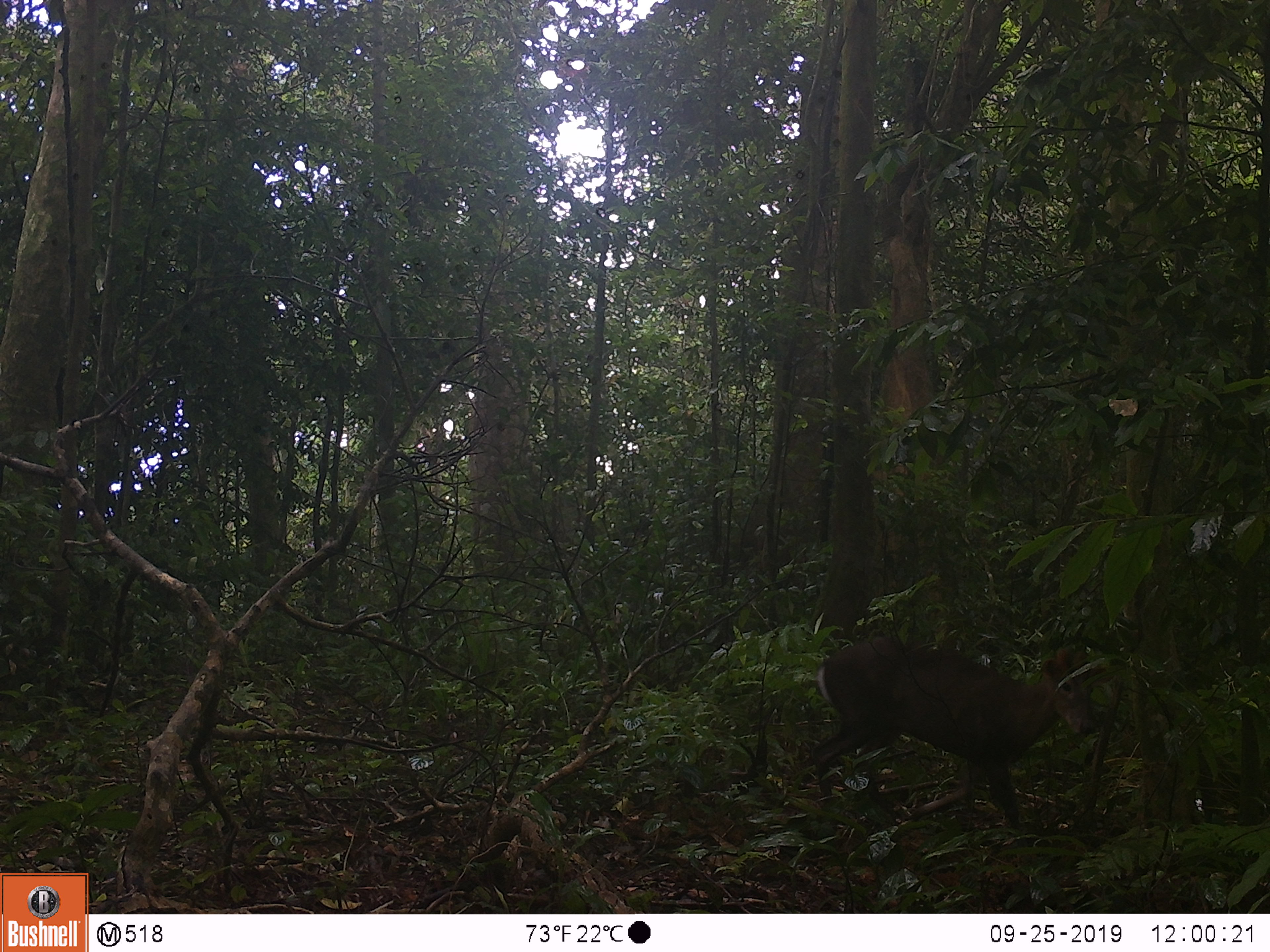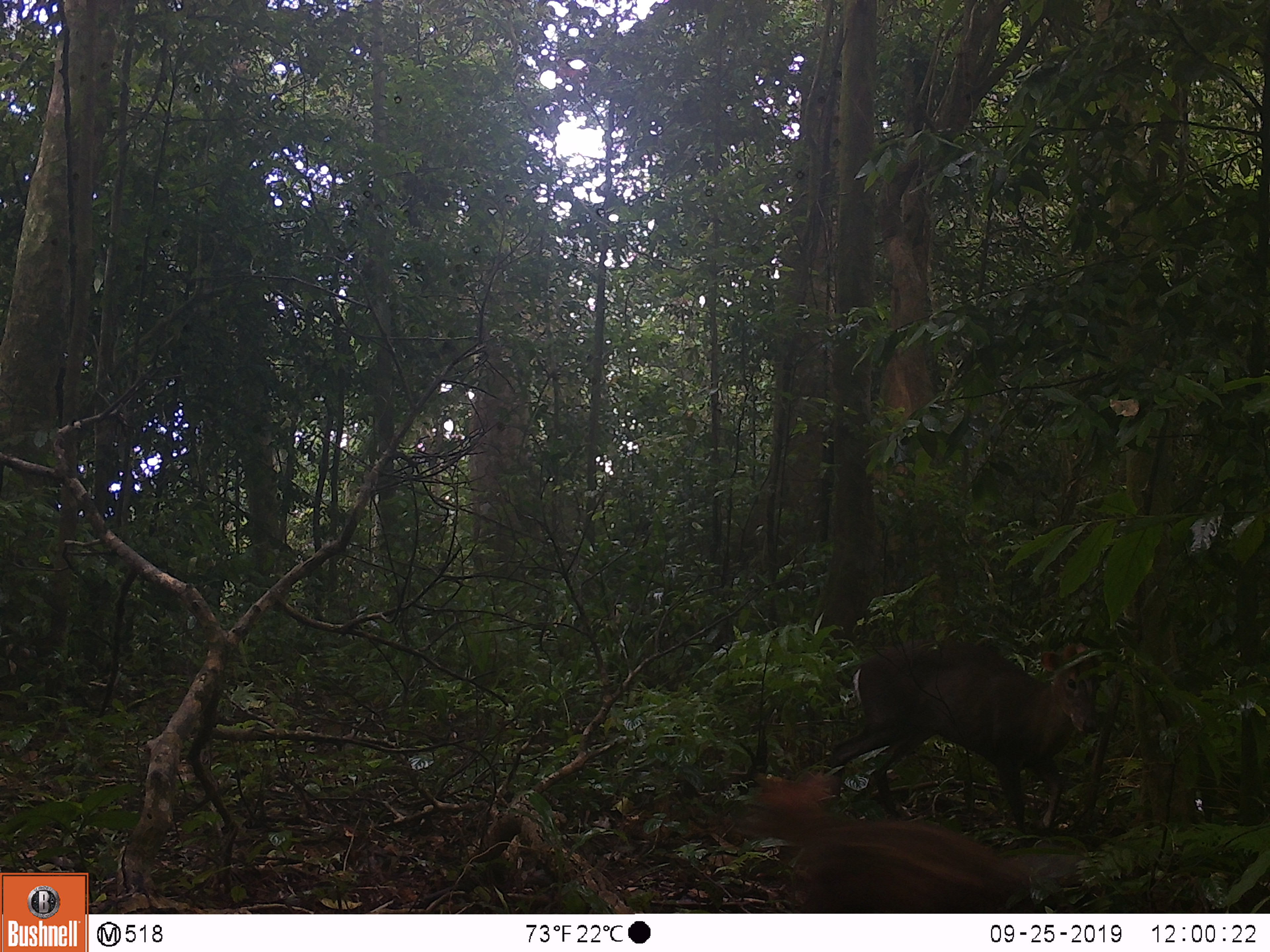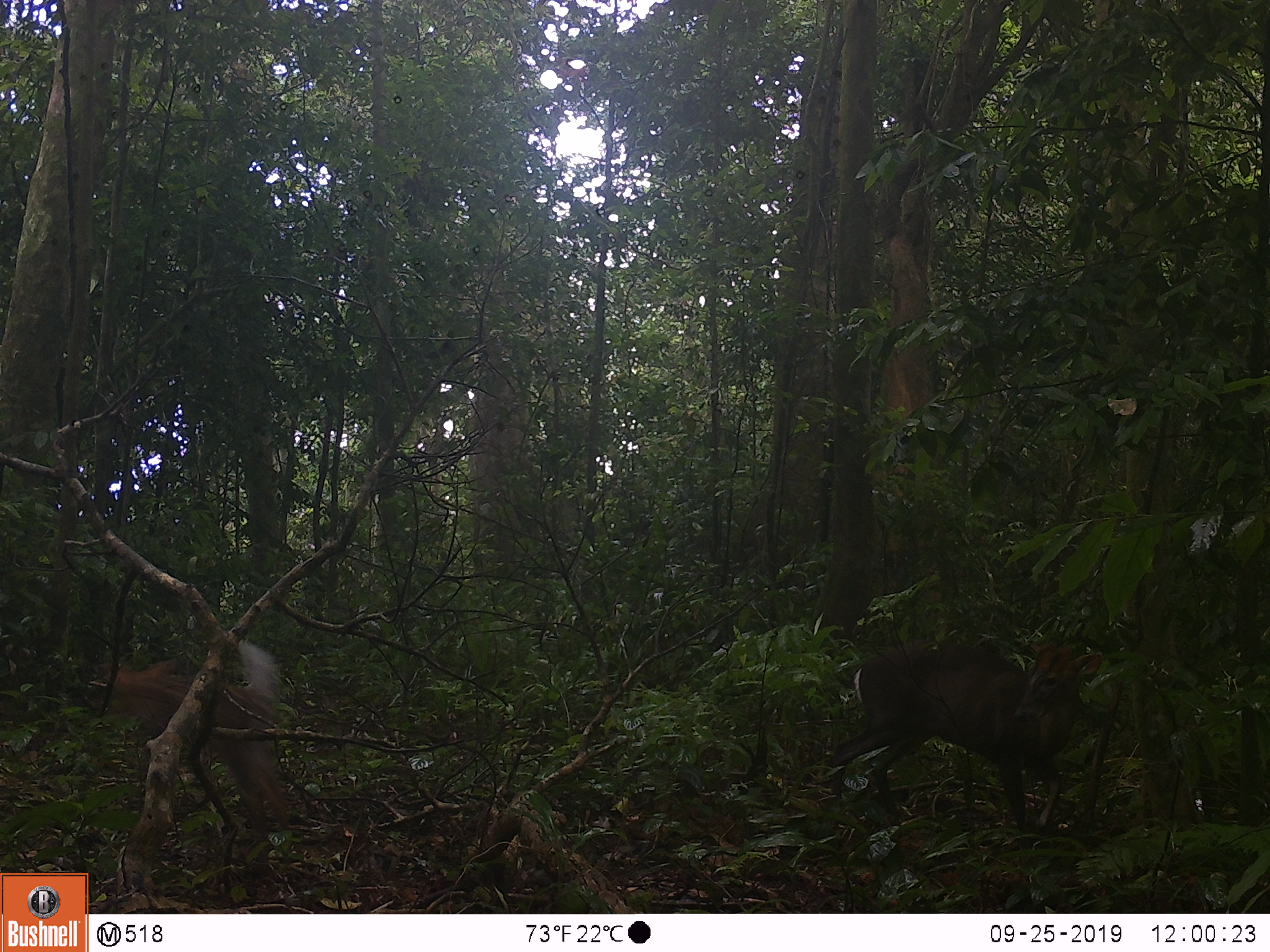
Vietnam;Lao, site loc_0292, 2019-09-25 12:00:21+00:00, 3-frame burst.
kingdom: Animalia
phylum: Chordata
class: Mammalia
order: Artiodactyla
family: Cervidae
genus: Muntiacus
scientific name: Muntiacus rooseveltorum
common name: roosevelt's muntjac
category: roosevelts muntjac group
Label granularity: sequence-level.